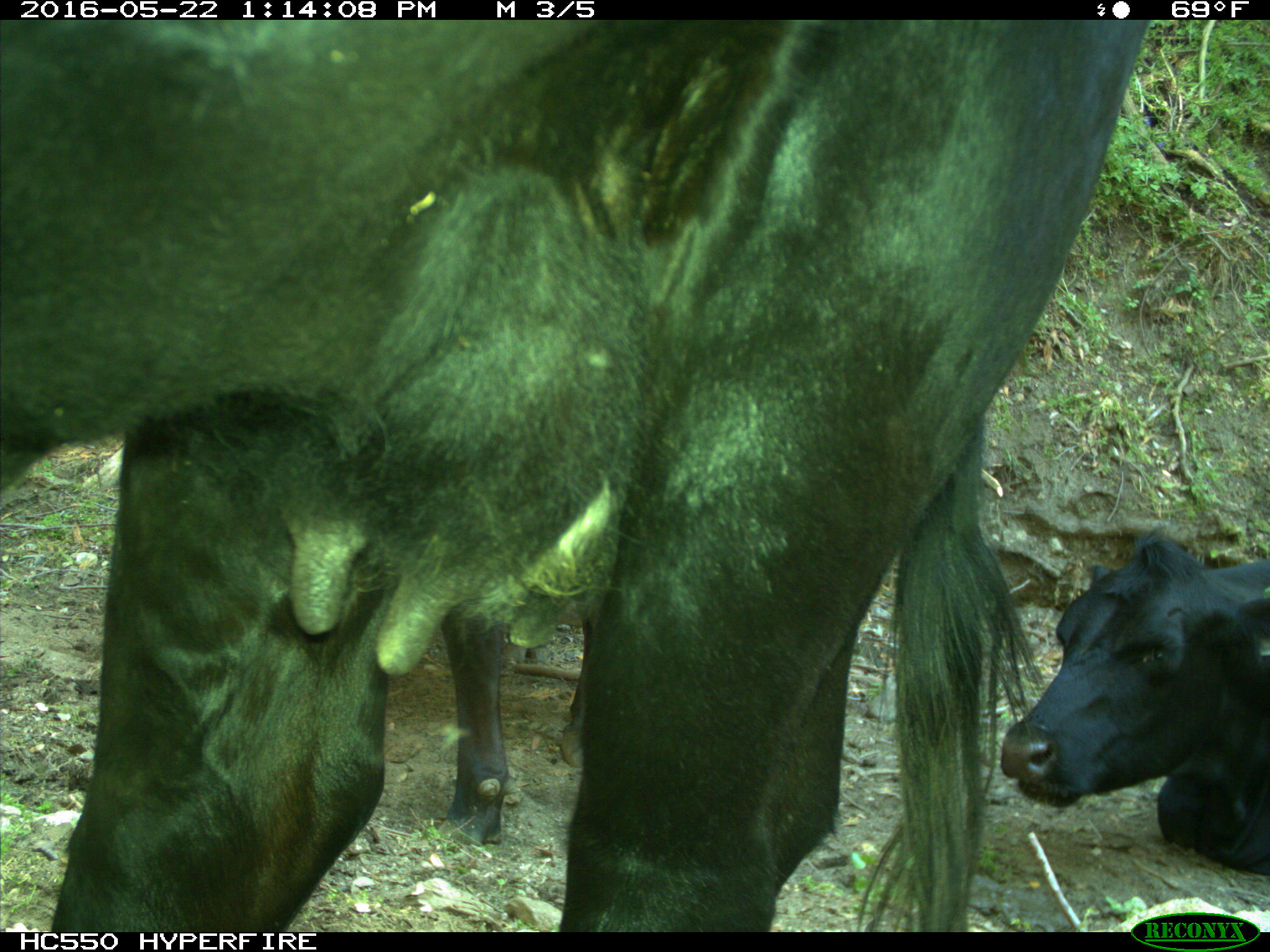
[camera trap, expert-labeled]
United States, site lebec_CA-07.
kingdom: Animalia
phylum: Chordata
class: Mammalia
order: Artiodactyla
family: Bovidae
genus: Bos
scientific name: Bos taurus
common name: domestic cow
Bos taurus (domestic cow).